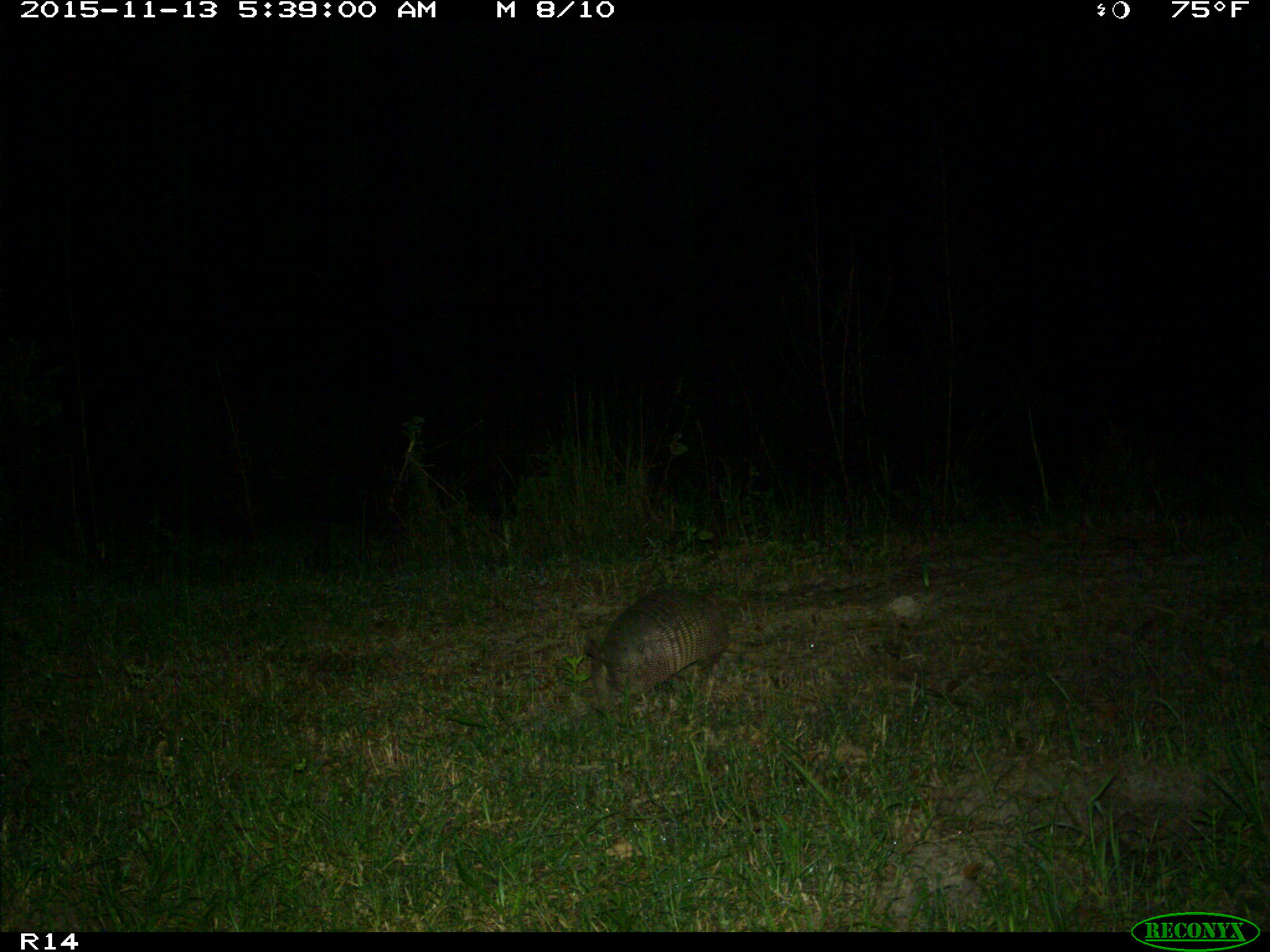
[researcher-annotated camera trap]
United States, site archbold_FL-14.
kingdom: Animalia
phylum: Chordata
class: Mammalia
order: Cingulata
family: Dasypodidae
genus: Dasypus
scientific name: Dasypus novemcinctus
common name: nine-banded armadillo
Dasypus novemcinctus (nine-banded armadillo).